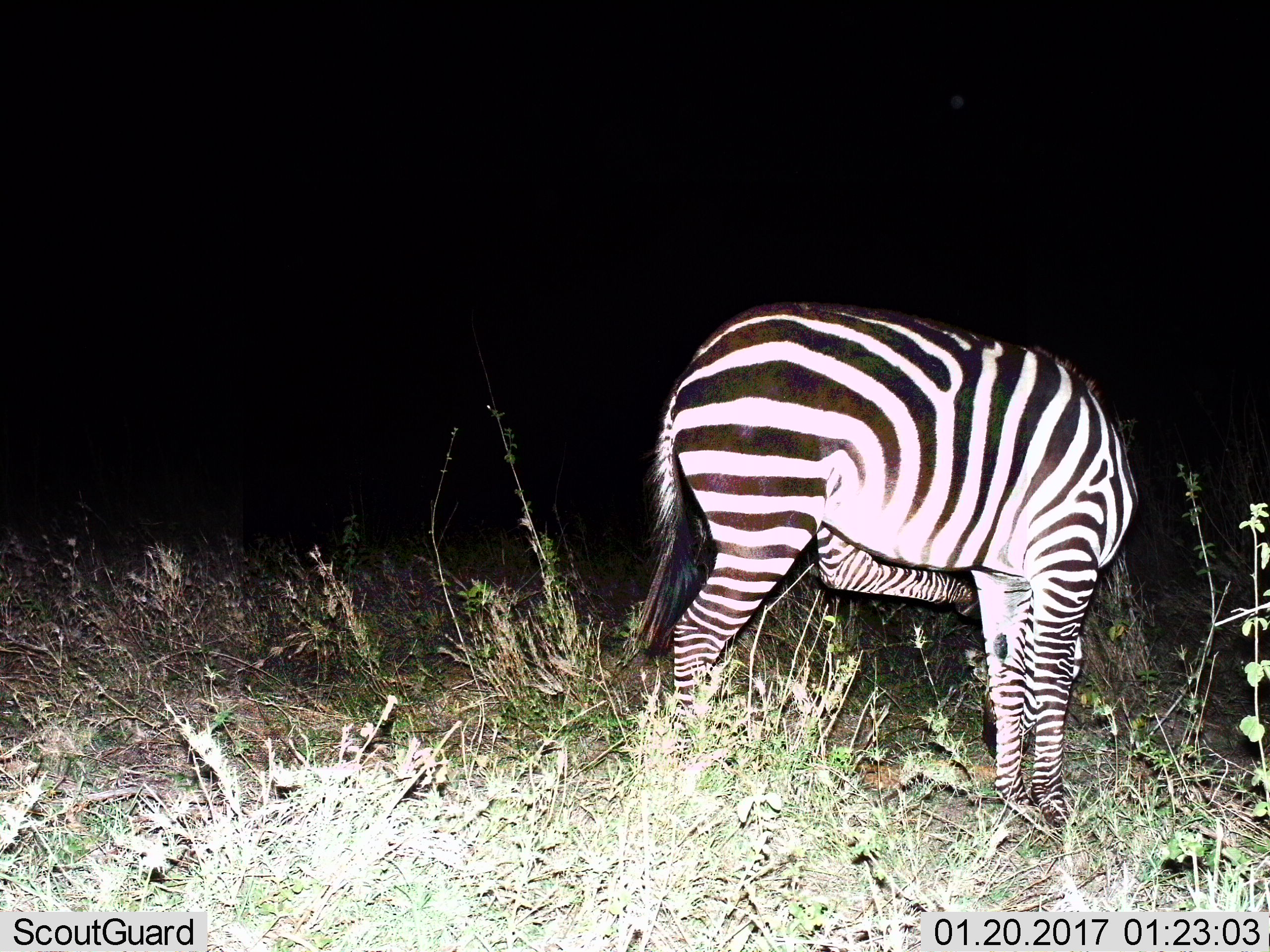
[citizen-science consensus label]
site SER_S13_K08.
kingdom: Animalia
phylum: Chordata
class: Mammalia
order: Perissodactyla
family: Equidae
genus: Equus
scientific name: Equus quagga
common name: plains zebra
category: zebraplains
Zebraplains (plains zebra) (Equus quagga), count 1. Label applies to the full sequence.